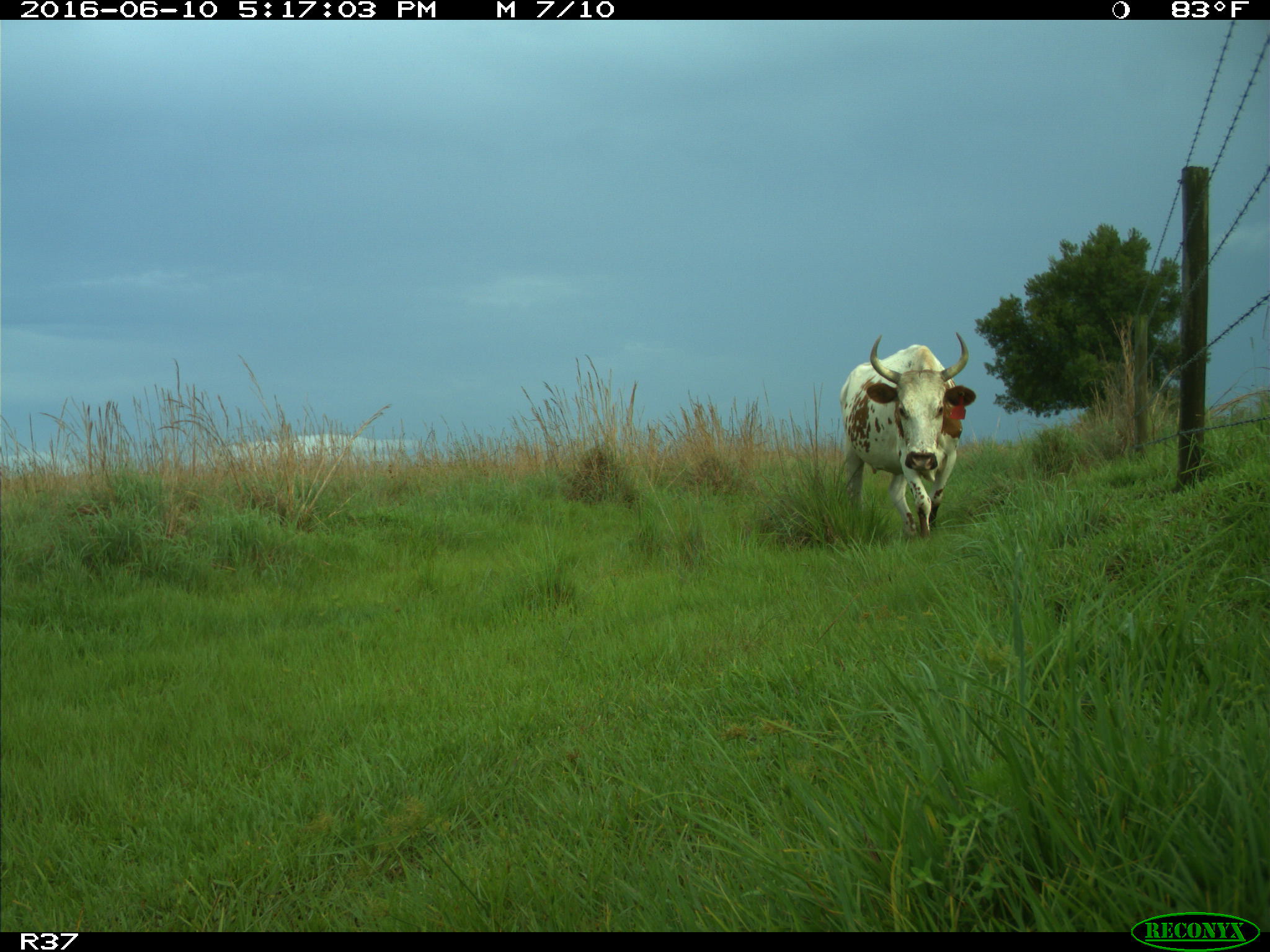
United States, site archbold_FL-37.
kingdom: Animalia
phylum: Chordata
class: Mammalia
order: Artiodactyla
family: Bovidae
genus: Bos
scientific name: Bos taurus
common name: domestic cow